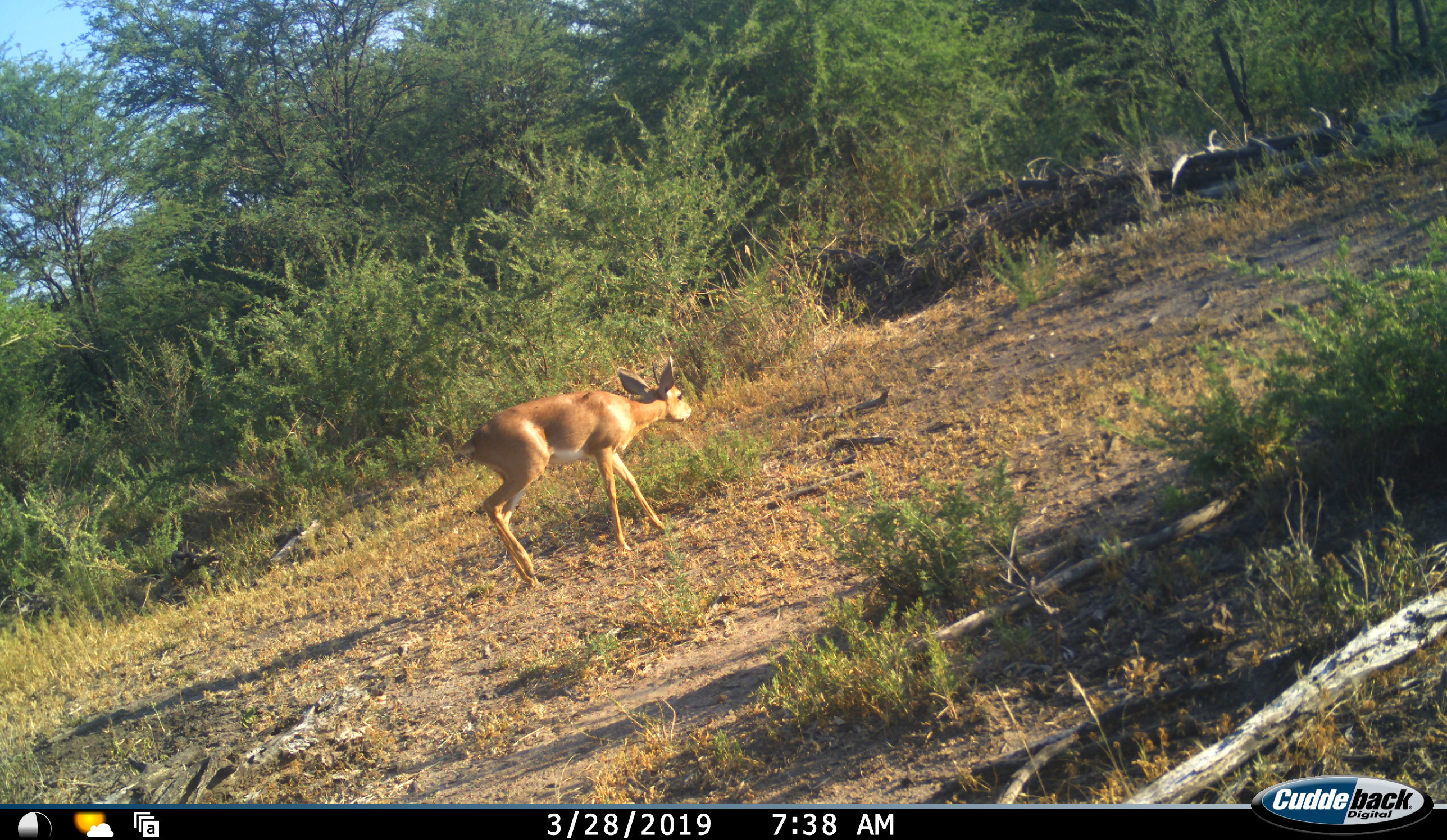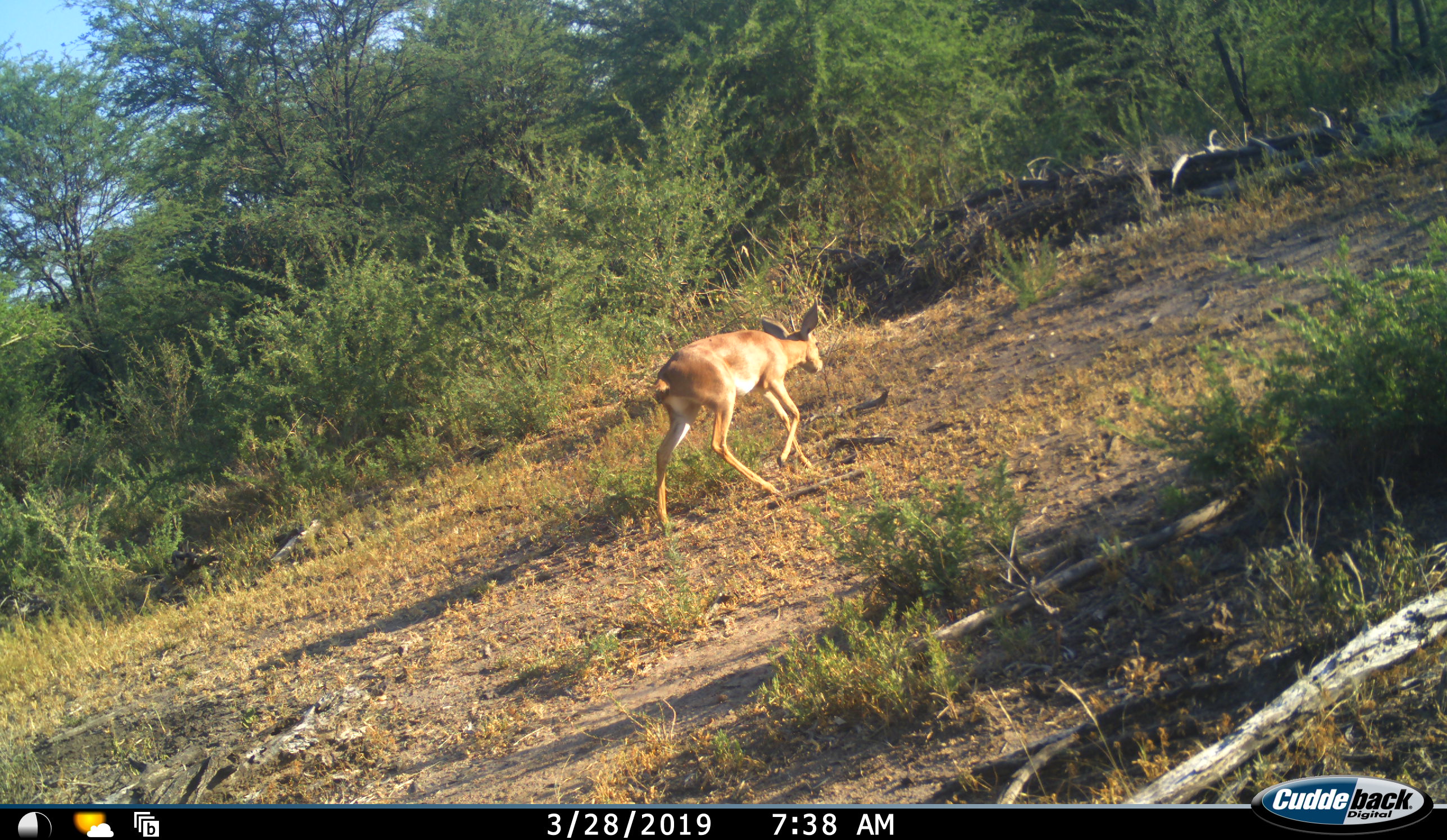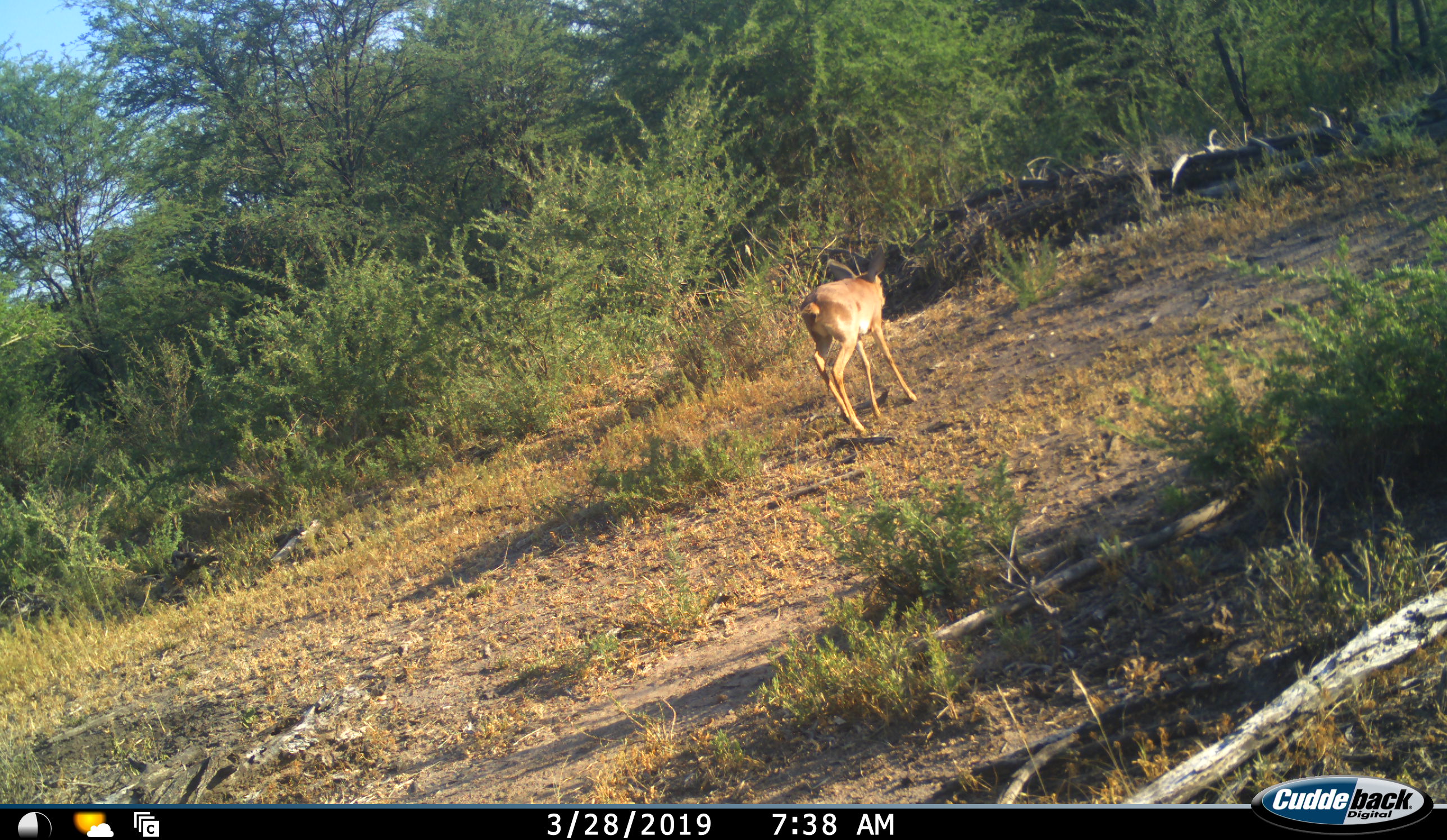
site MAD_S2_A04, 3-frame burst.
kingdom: Animalia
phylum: Chordata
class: Mammalia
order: Artiodactyla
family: Bovidae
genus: Raphicerus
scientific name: Raphicerus campestris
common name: steenbok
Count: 1.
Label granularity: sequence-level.